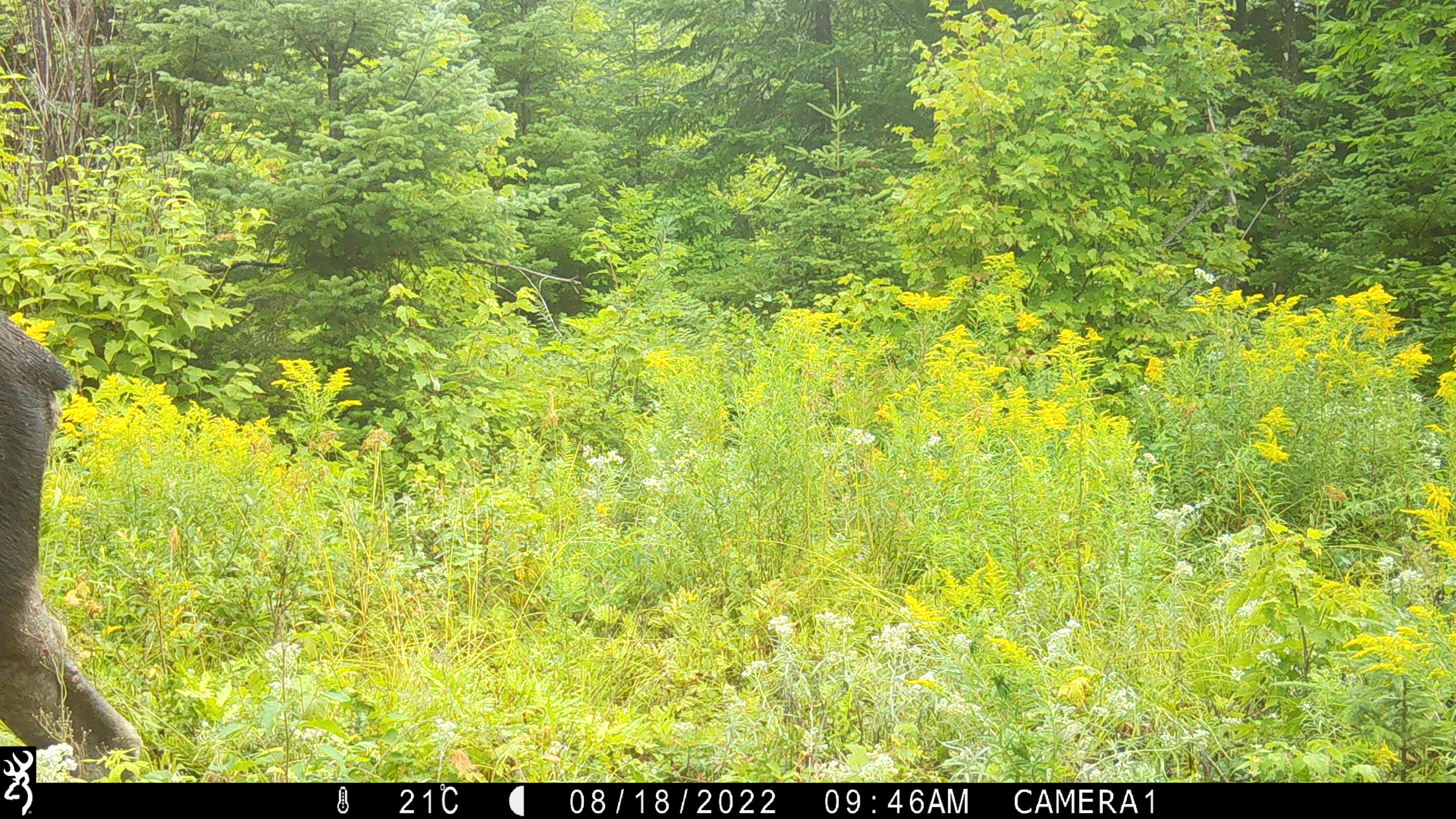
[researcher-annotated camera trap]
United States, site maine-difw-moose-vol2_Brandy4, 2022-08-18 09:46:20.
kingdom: Animalia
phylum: Chordata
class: Mammalia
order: Artiodactyla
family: Cervidae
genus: Alces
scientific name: Alces alces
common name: moose